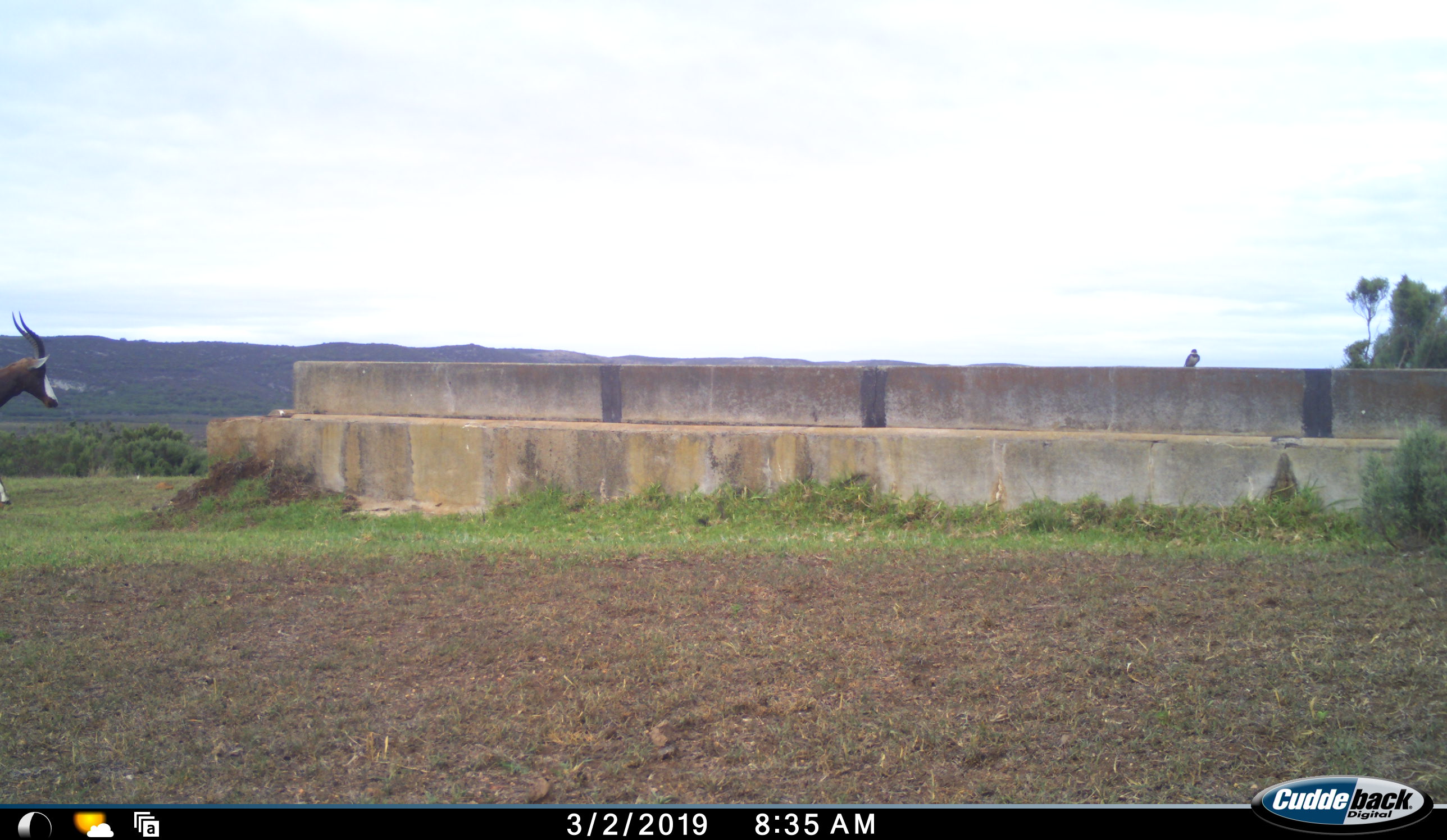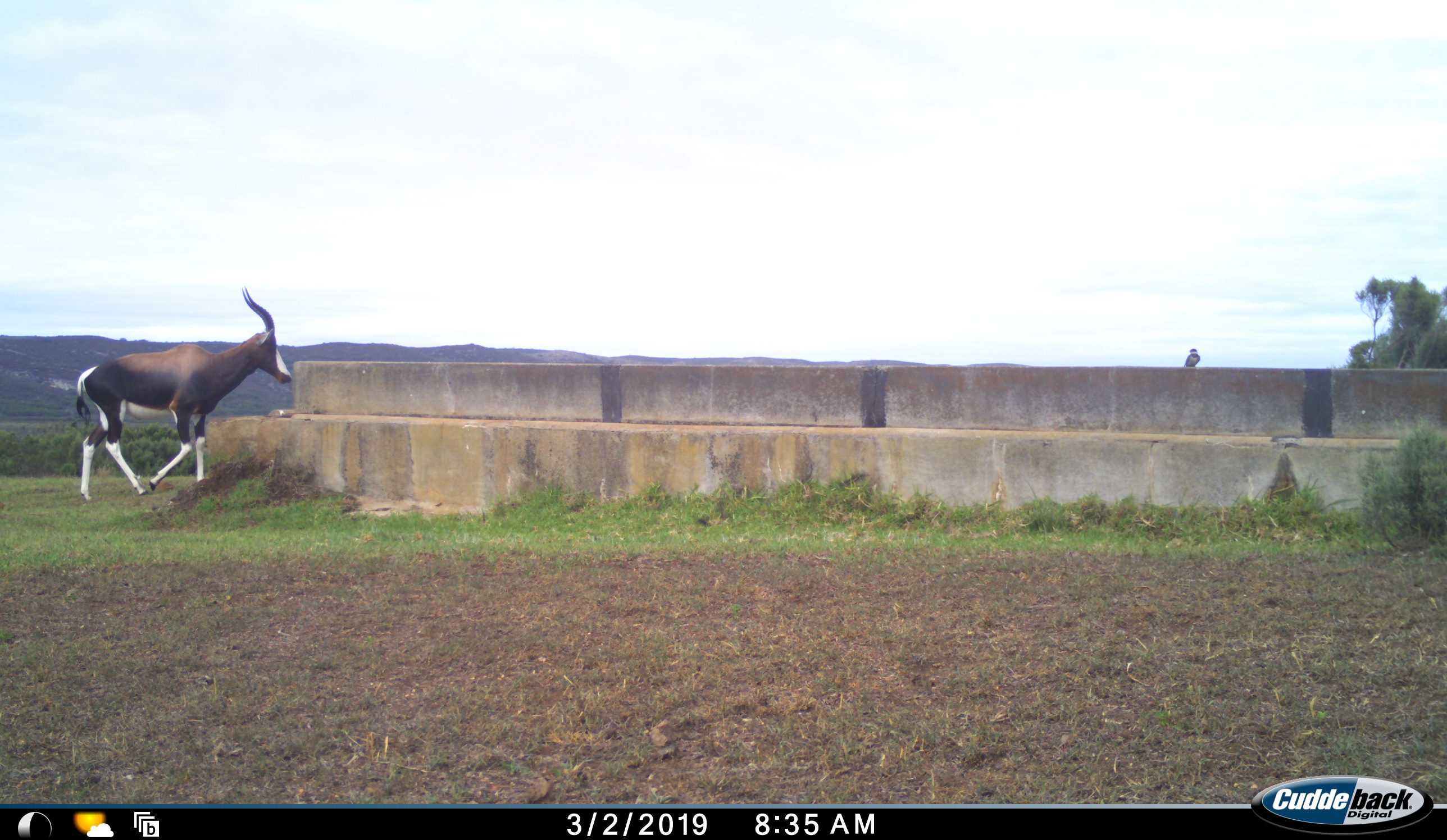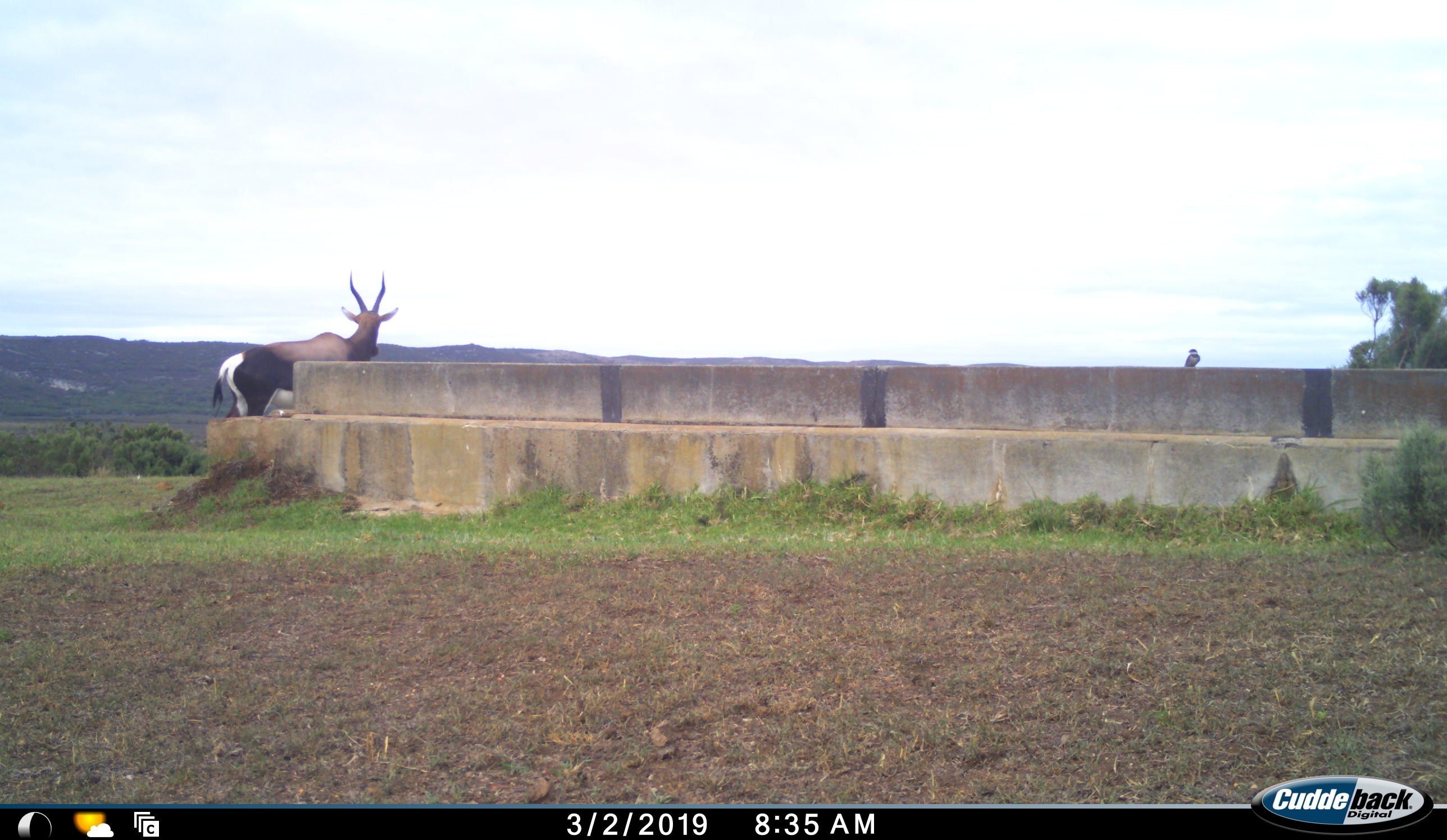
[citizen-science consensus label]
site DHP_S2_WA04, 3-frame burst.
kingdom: Animalia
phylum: Chordata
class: Mammalia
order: Artiodactyla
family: Bovidae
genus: Damaliscus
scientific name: Damaliscus pygargus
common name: bontebok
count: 1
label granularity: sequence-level